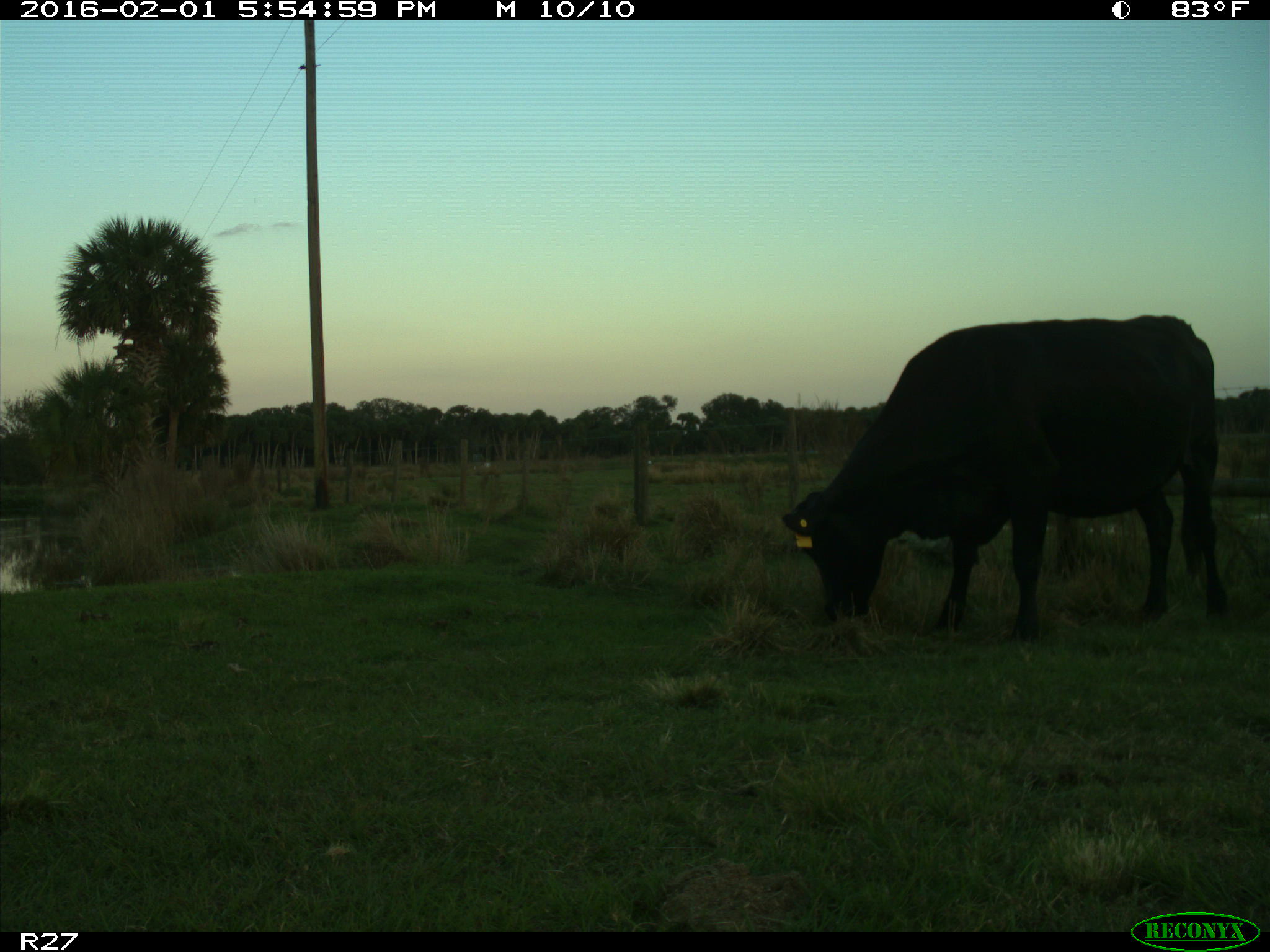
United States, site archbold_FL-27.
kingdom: Animalia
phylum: Chordata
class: Mammalia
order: Artiodactyla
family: Bovidae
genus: Bos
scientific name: Bos taurus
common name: domestic cow